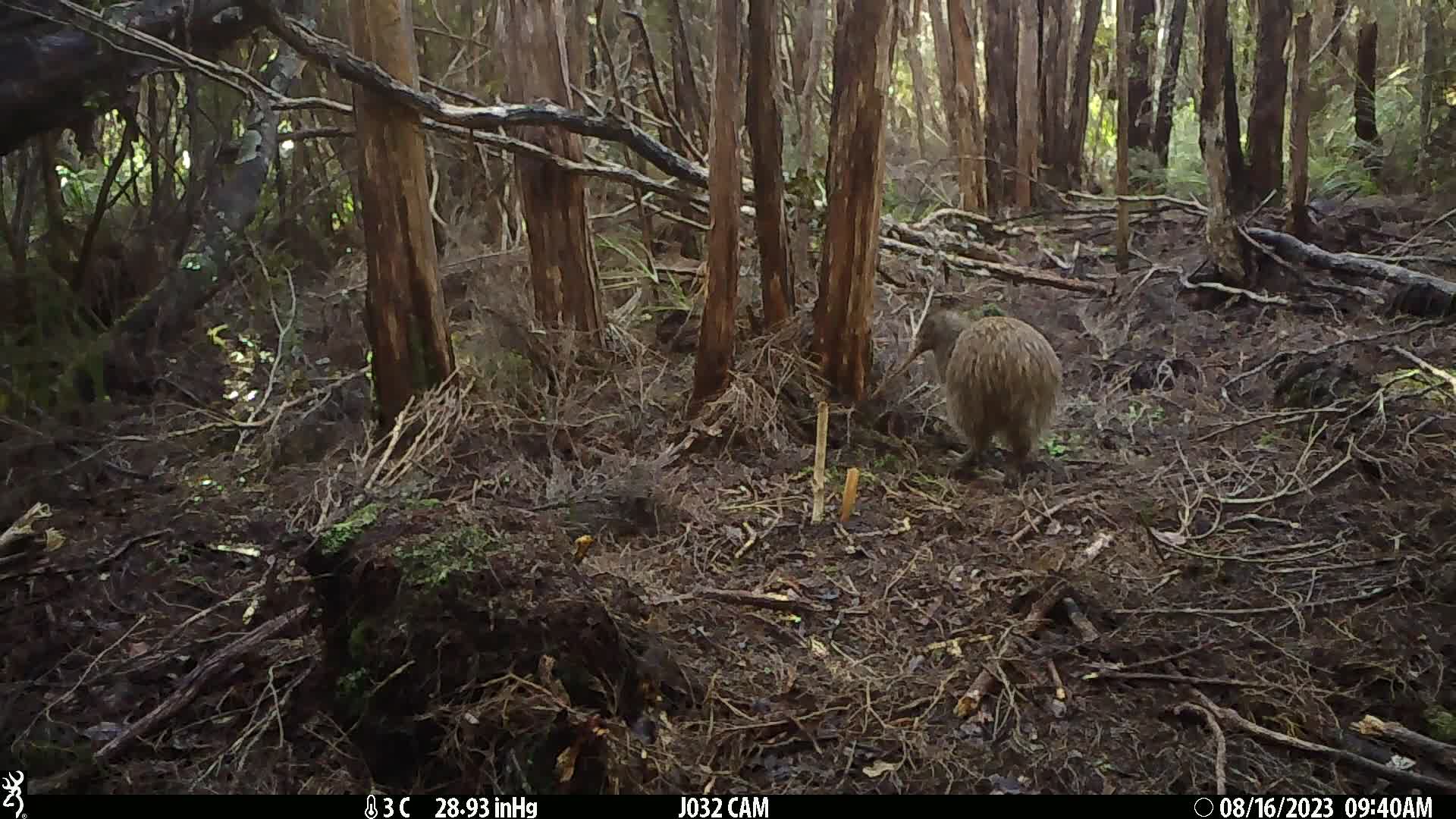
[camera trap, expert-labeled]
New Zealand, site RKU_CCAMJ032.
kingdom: Animalia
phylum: Chordata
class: Aves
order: Apterygiformes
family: Apterygidae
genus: Apteryx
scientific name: Apteryx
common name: kiwi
Kiwi (Apteryx).